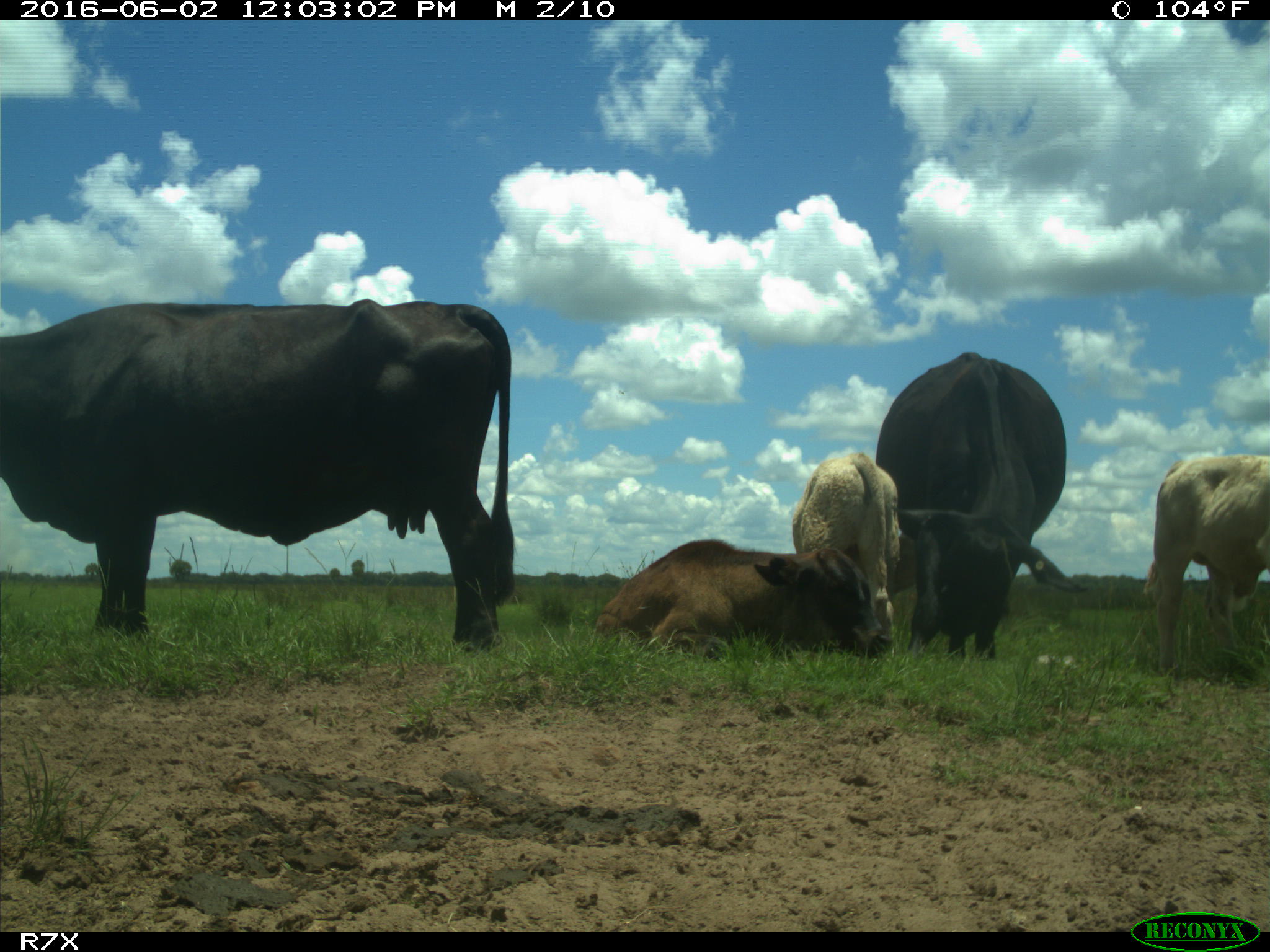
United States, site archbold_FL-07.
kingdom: Animalia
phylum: Chordata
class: Mammalia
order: Artiodactyla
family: Bovidae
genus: Bos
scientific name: Bos taurus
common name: domestic cow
Bos taurus (domestic cow).